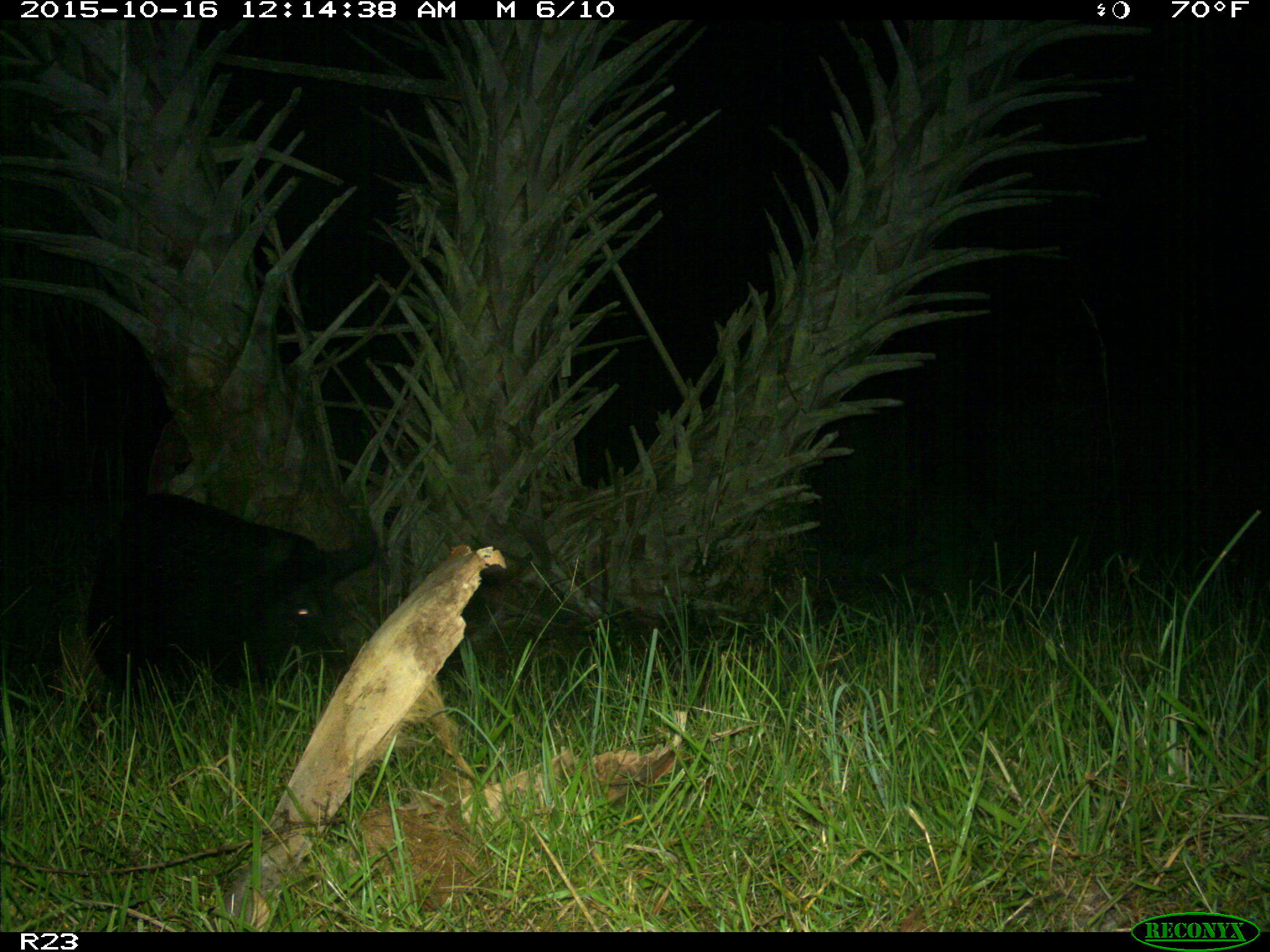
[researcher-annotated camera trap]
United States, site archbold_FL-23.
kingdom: Animalia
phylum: Chordata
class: Mammalia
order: Artiodactyla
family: Suidae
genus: Sus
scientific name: Sus scrofa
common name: wild boar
Sus scrofa (wild boar).